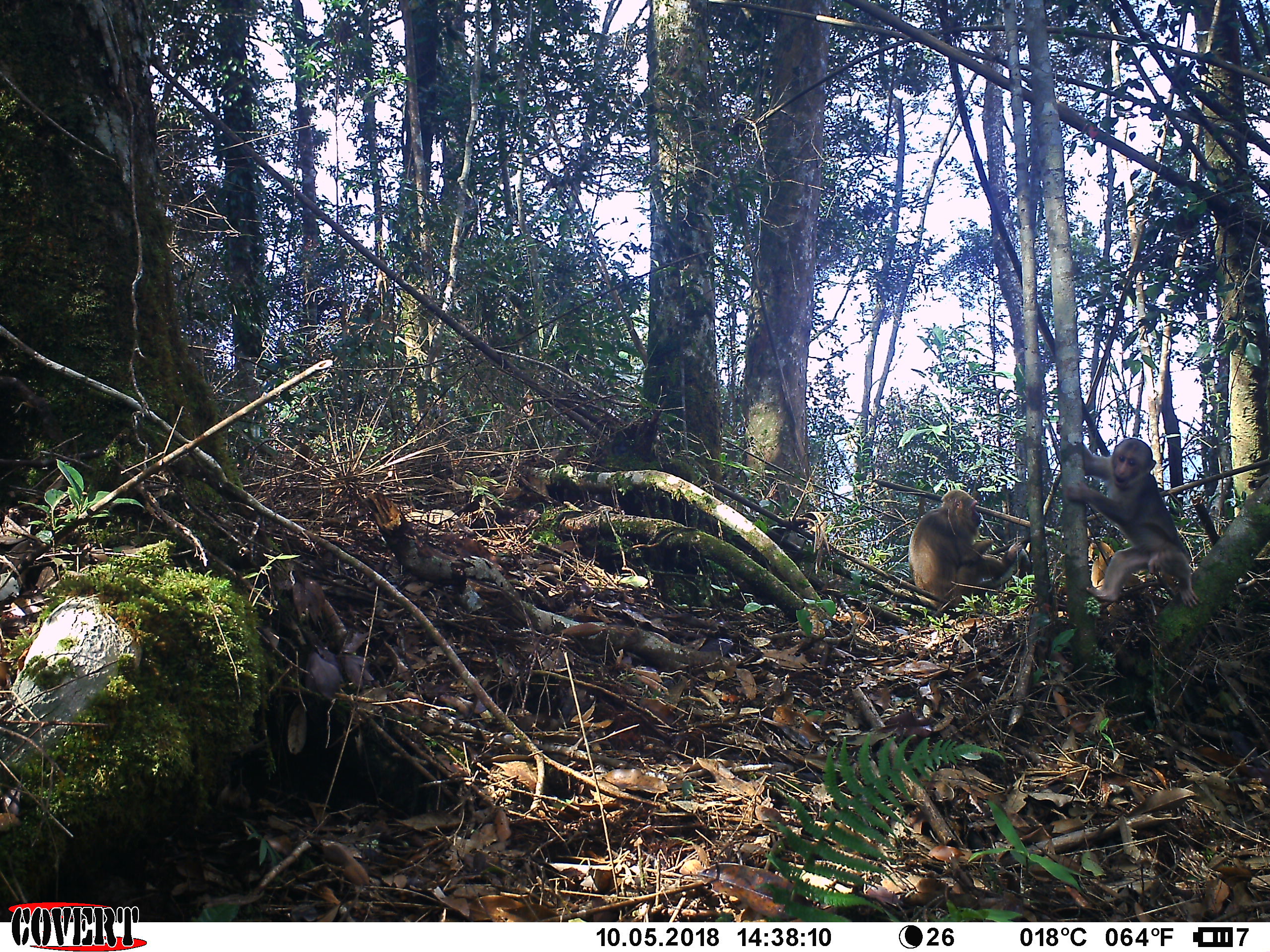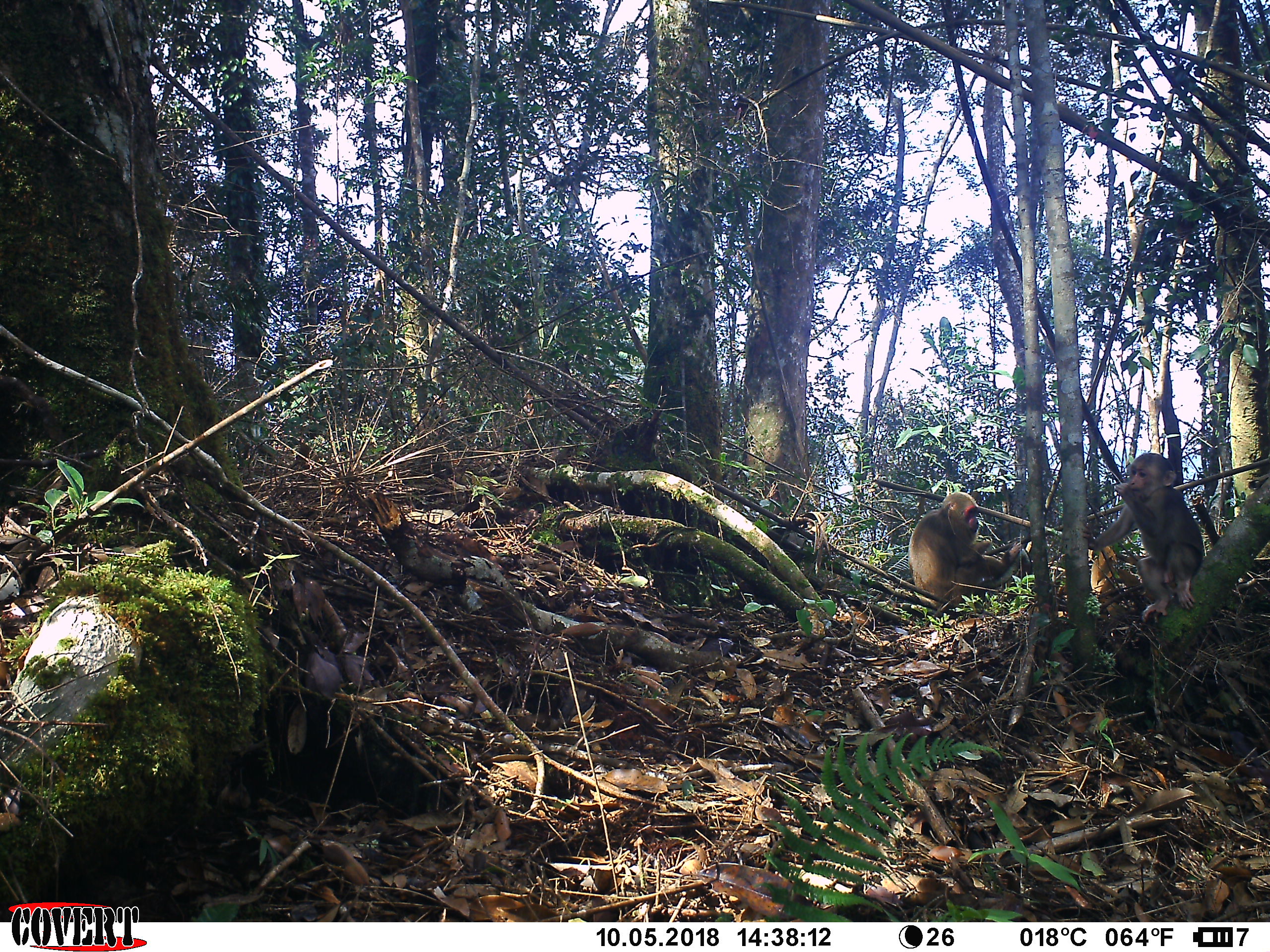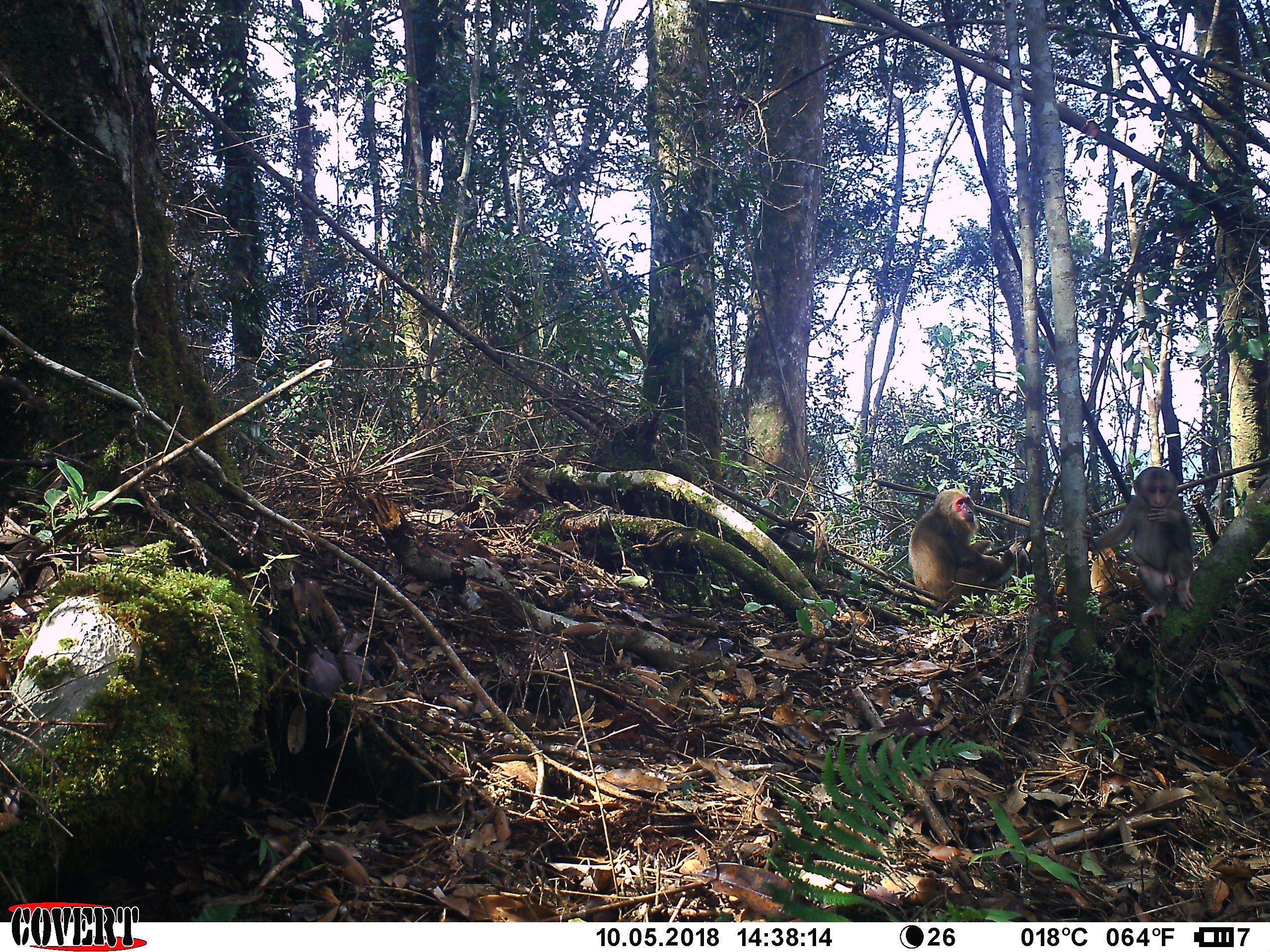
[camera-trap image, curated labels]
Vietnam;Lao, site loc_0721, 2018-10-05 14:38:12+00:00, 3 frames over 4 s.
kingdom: Animalia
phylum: Chordata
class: Mammalia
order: Primates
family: Cercopithecidae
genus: Macaca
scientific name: Macaca arctoides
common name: stump-tailed macaque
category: stump tailed macaque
Stump tailed macaque (stump-tailed macaque) (Macaca arctoides). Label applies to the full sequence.